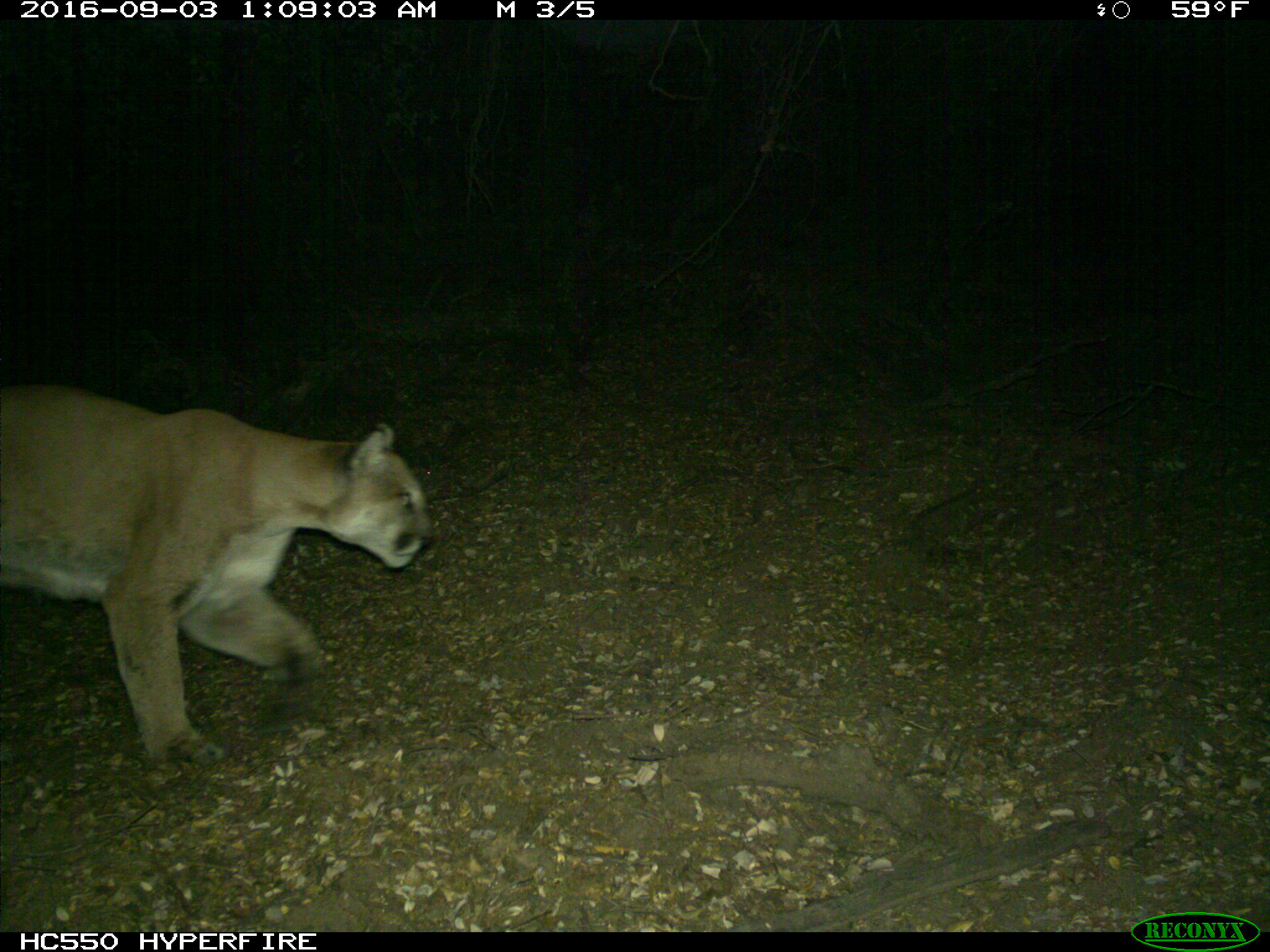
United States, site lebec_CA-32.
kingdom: Animalia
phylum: Chordata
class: Mammalia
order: Carnivora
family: Felidae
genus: Puma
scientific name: Puma concolor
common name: mountain lion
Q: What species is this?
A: Puma concolor (mountain lion).